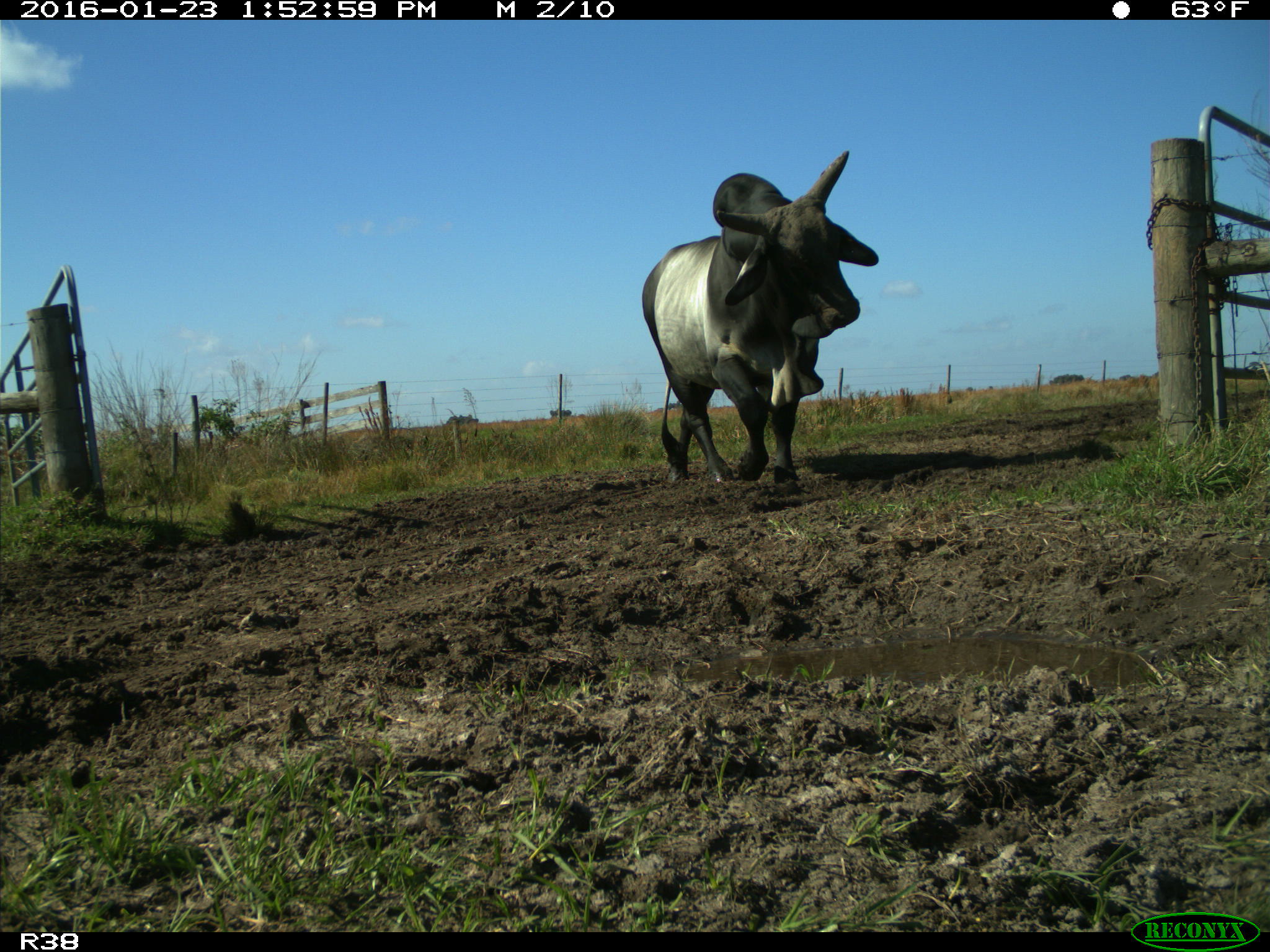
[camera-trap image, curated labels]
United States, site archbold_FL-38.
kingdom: Animalia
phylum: Chordata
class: Mammalia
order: Artiodactyla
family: Bovidae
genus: Bos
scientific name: Bos taurus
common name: domestic cow